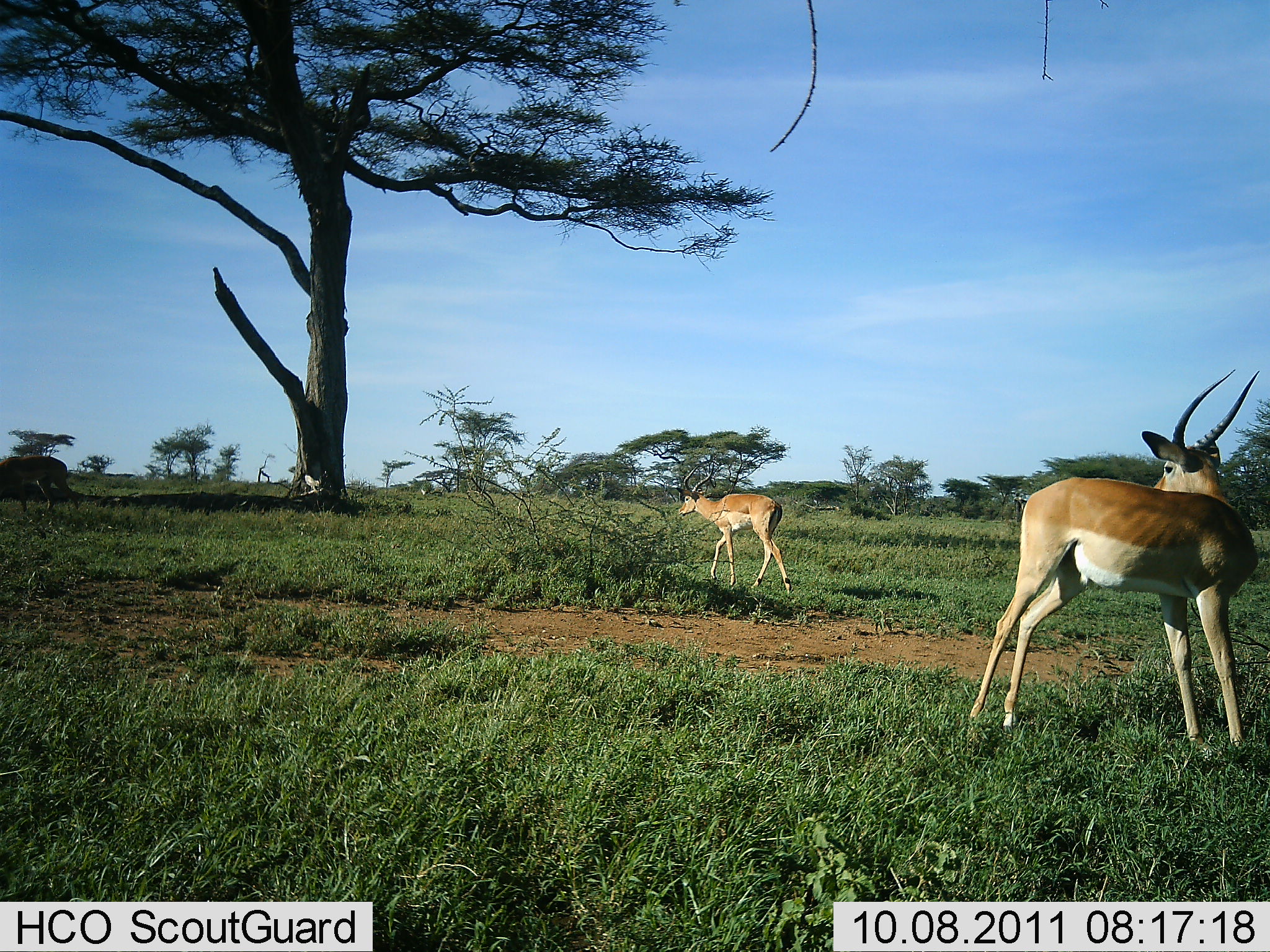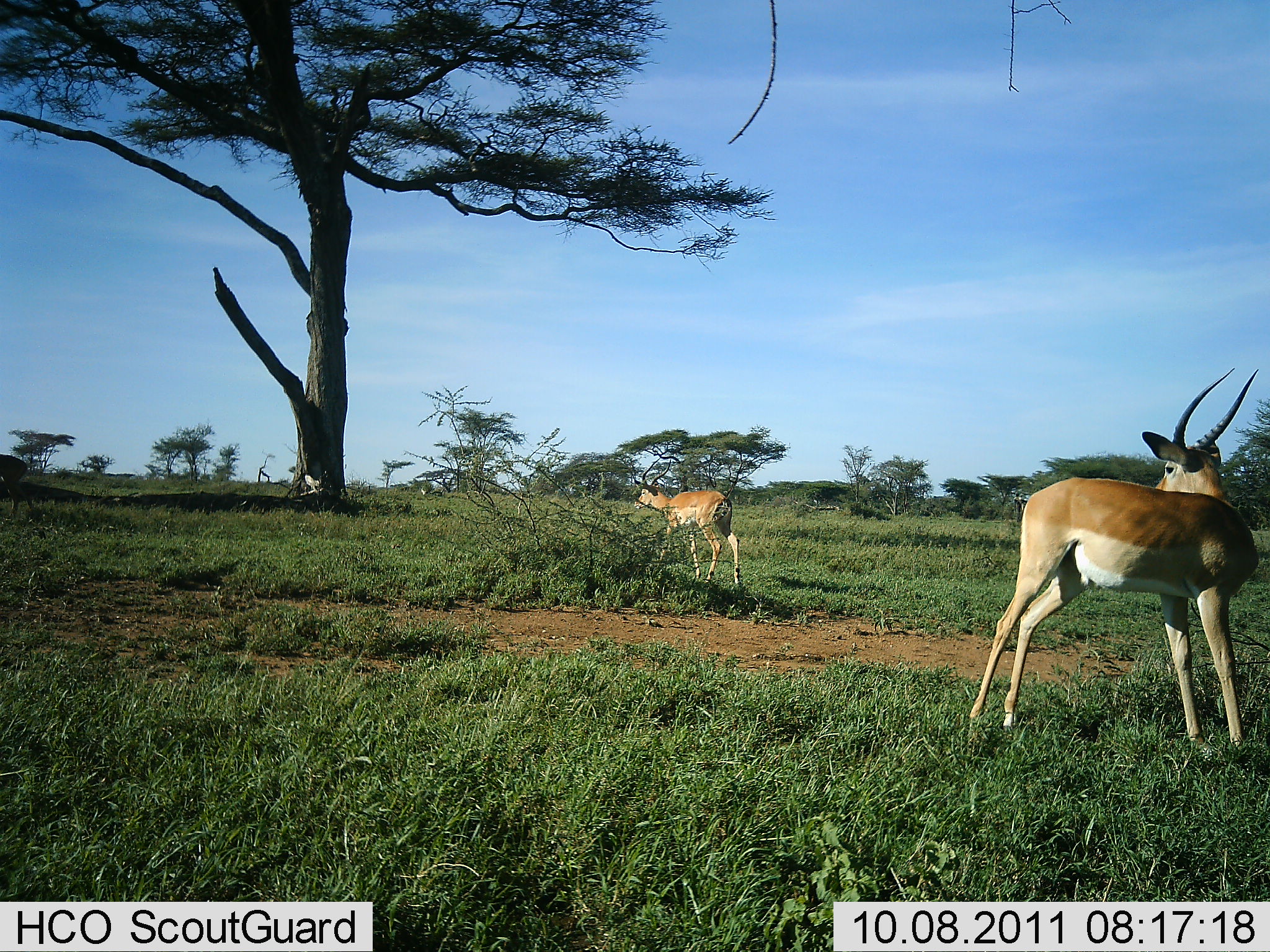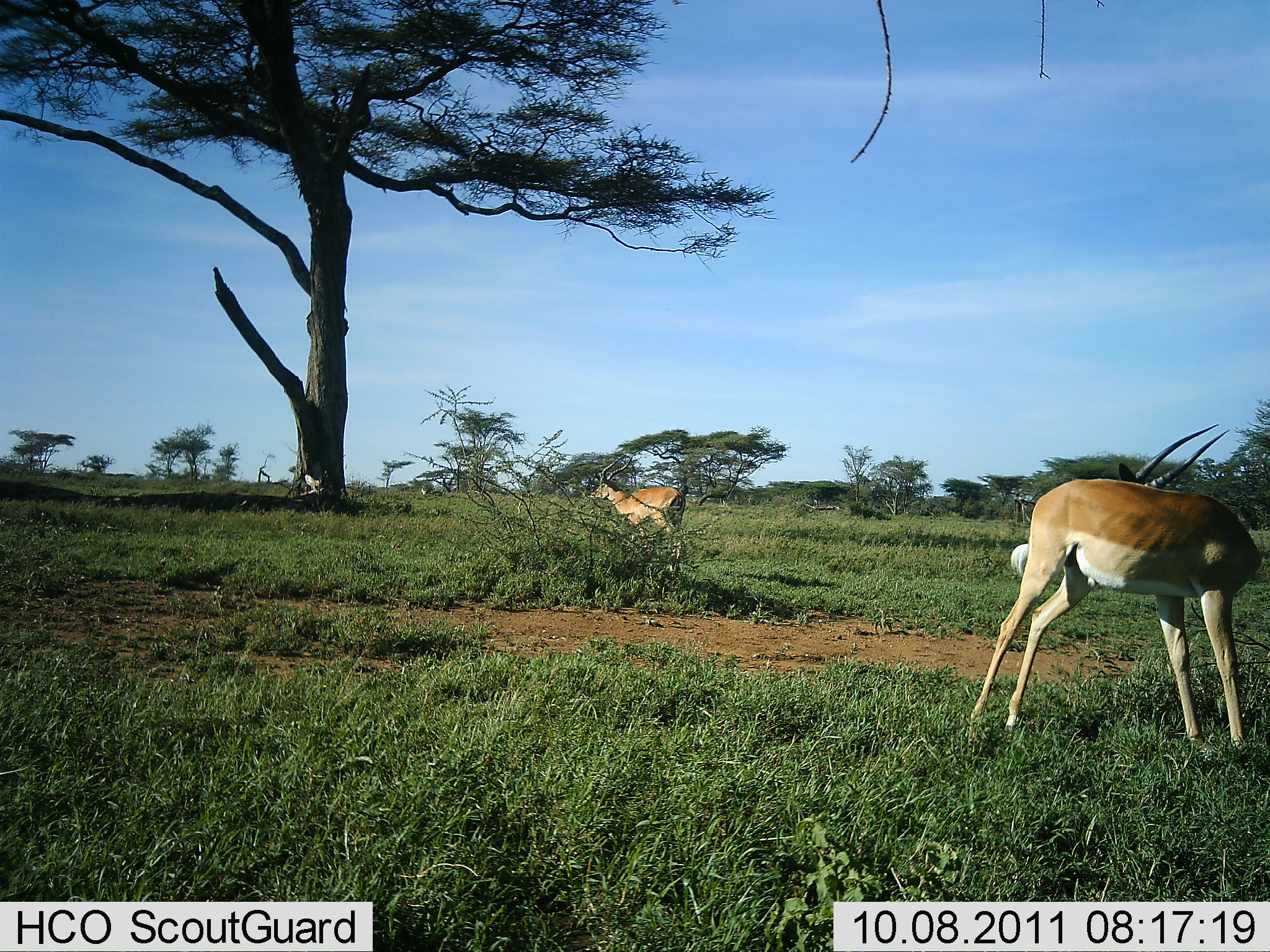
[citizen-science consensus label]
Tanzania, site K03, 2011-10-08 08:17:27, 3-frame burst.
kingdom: Animalia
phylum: Chordata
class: Mammalia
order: Artiodactyla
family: Bovidae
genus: Nanger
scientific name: Nanger granti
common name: grant's gazelle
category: gazellegrants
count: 3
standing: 64%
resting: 0%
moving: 73%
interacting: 0%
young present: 0%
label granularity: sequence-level